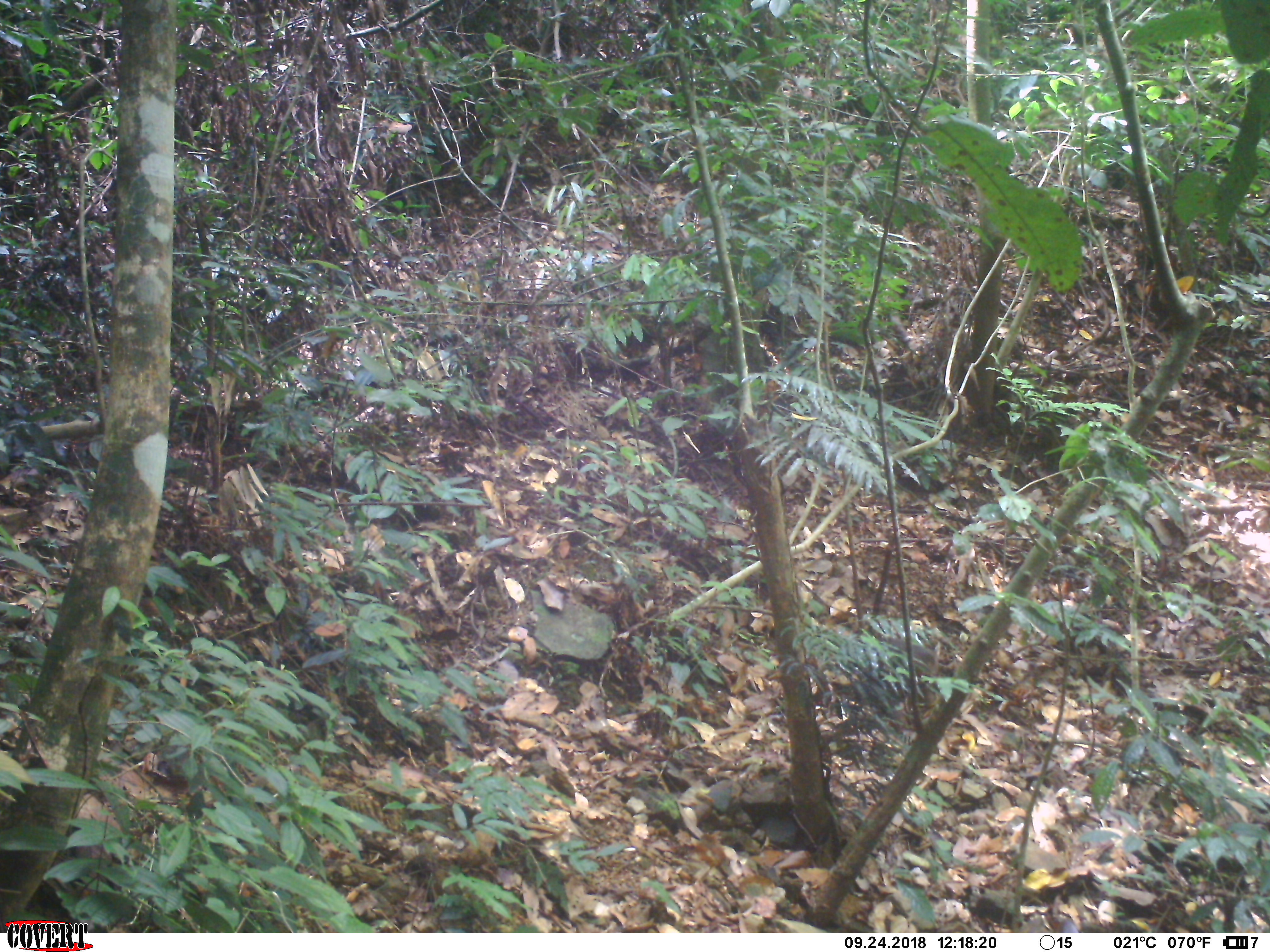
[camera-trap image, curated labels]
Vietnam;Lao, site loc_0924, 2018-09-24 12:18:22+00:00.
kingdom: Animalia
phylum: Chordata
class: Mammalia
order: Primates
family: Cercopithecidae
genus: Macaca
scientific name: Macaca arctoides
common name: stump-tailed macaque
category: stump tailed macaque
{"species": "stump tailed macaque (stump-tailed macaque) (Macaca arctoides)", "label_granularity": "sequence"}